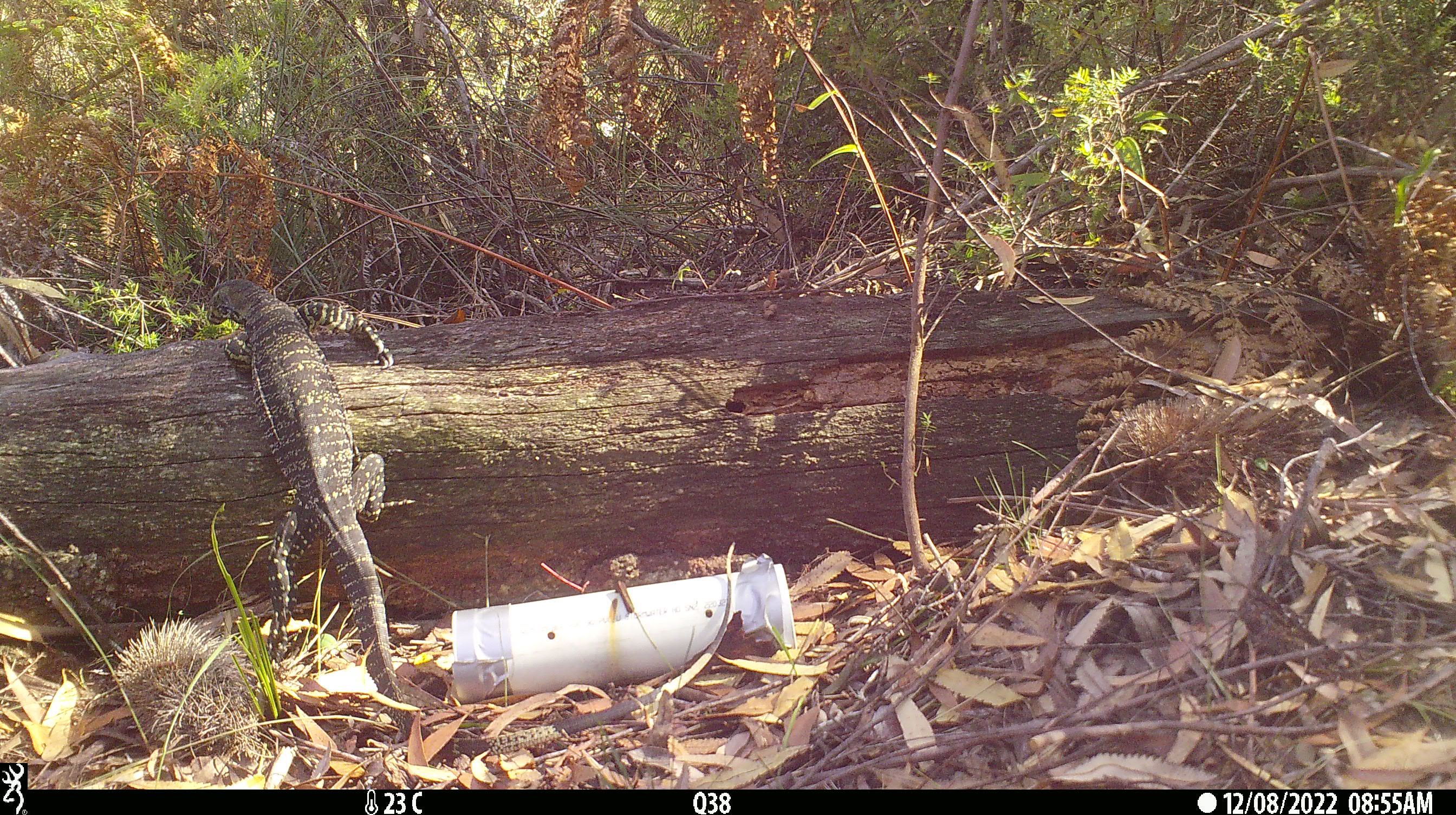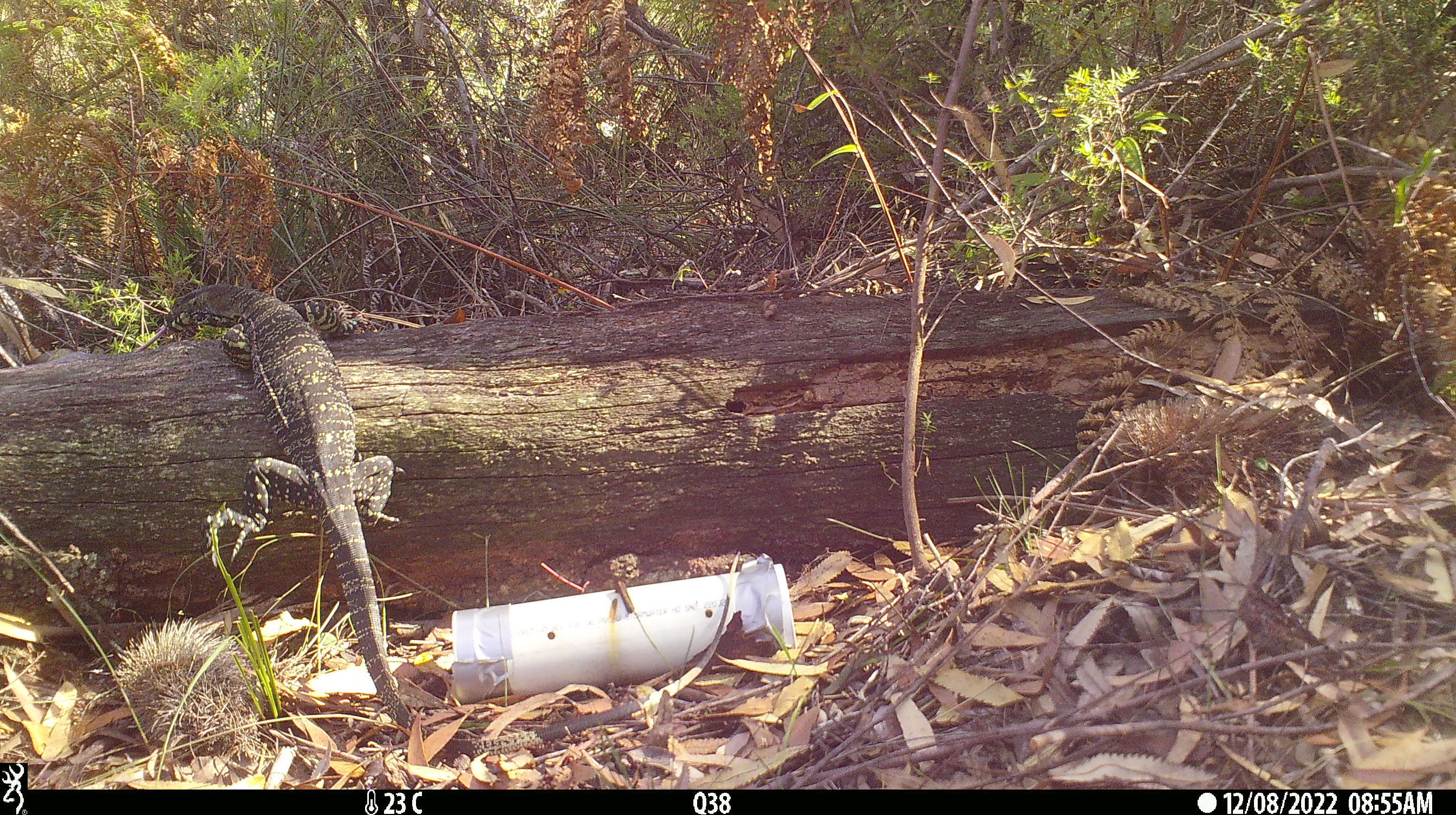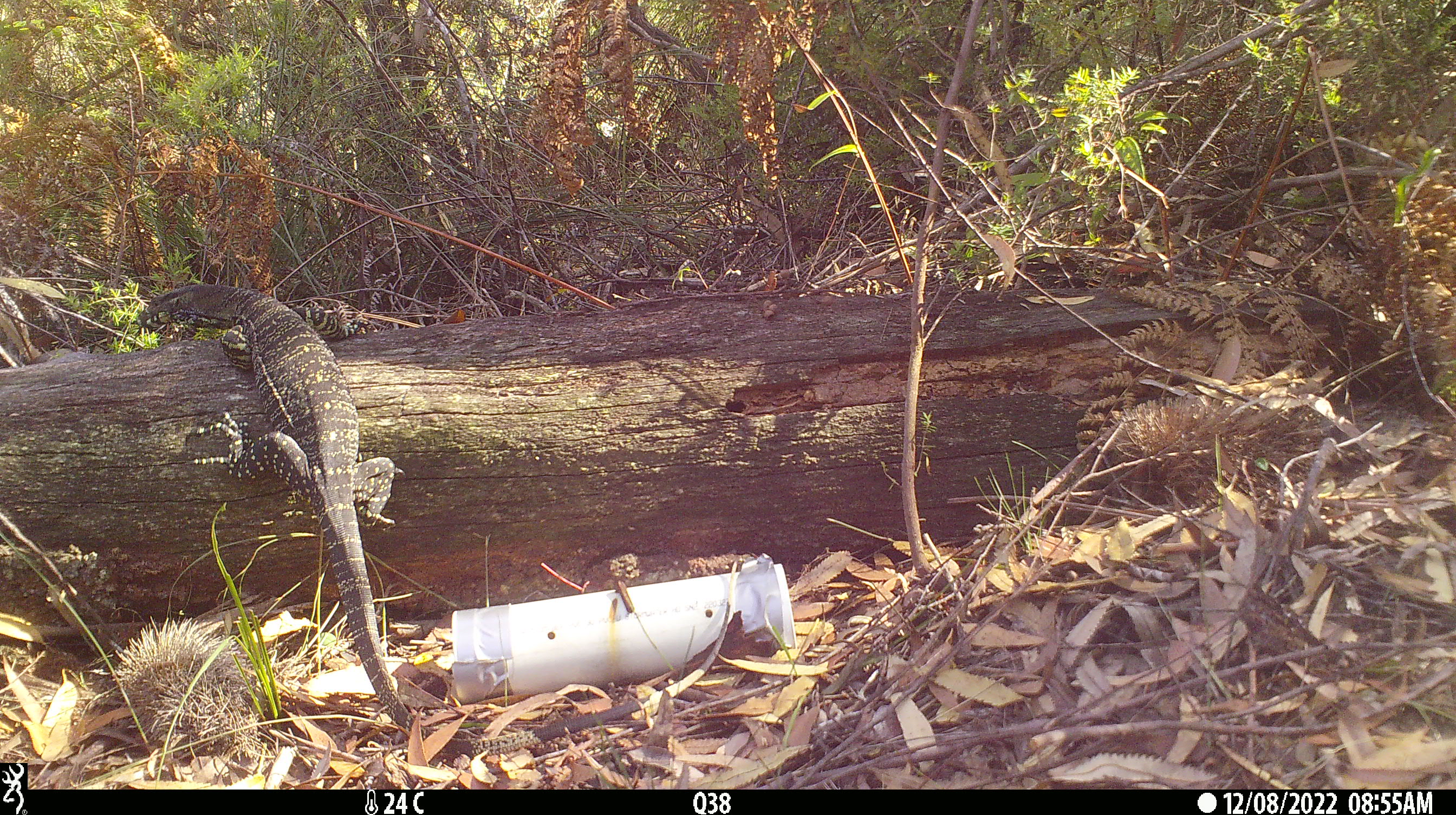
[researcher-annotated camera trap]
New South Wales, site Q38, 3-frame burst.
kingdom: Animalia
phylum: Chordata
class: Reptilia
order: Squamata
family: Varanidae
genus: Varanus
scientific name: Varanus varius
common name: lace monitor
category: goanna